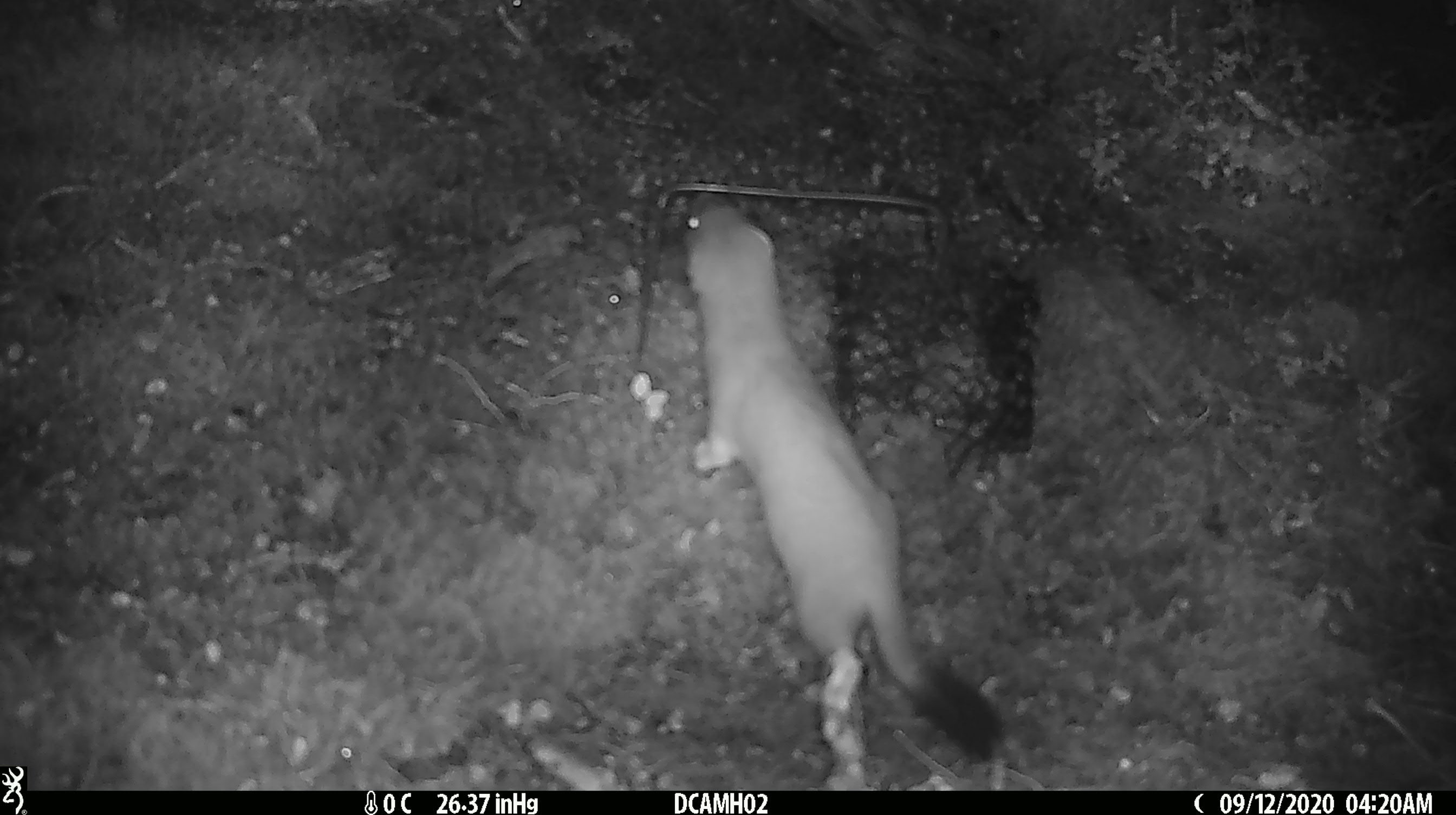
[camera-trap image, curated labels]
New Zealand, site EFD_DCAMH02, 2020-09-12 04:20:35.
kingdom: Animalia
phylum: Chordata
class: Mammalia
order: Carnivora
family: Mustelidae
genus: Mustela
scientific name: Mustela erminea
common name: stoat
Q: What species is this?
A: Stoat (Mustela erminea).